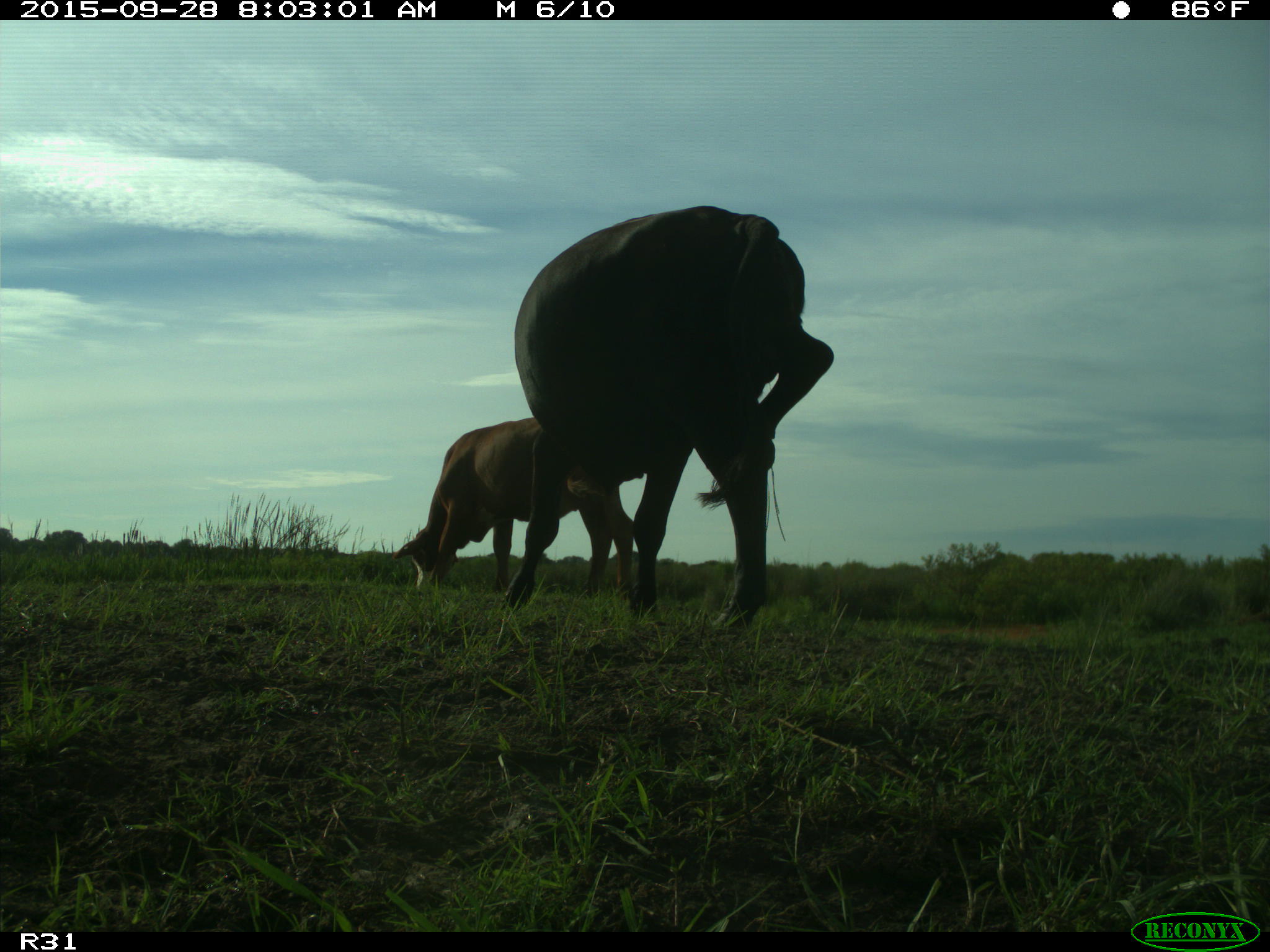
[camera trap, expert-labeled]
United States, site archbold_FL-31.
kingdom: Animalia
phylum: Chordata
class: Mammalia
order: Artiodactyla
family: Bovidae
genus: Bos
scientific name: Bos taurus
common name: domestic cow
Bos taurus (domestic cow).